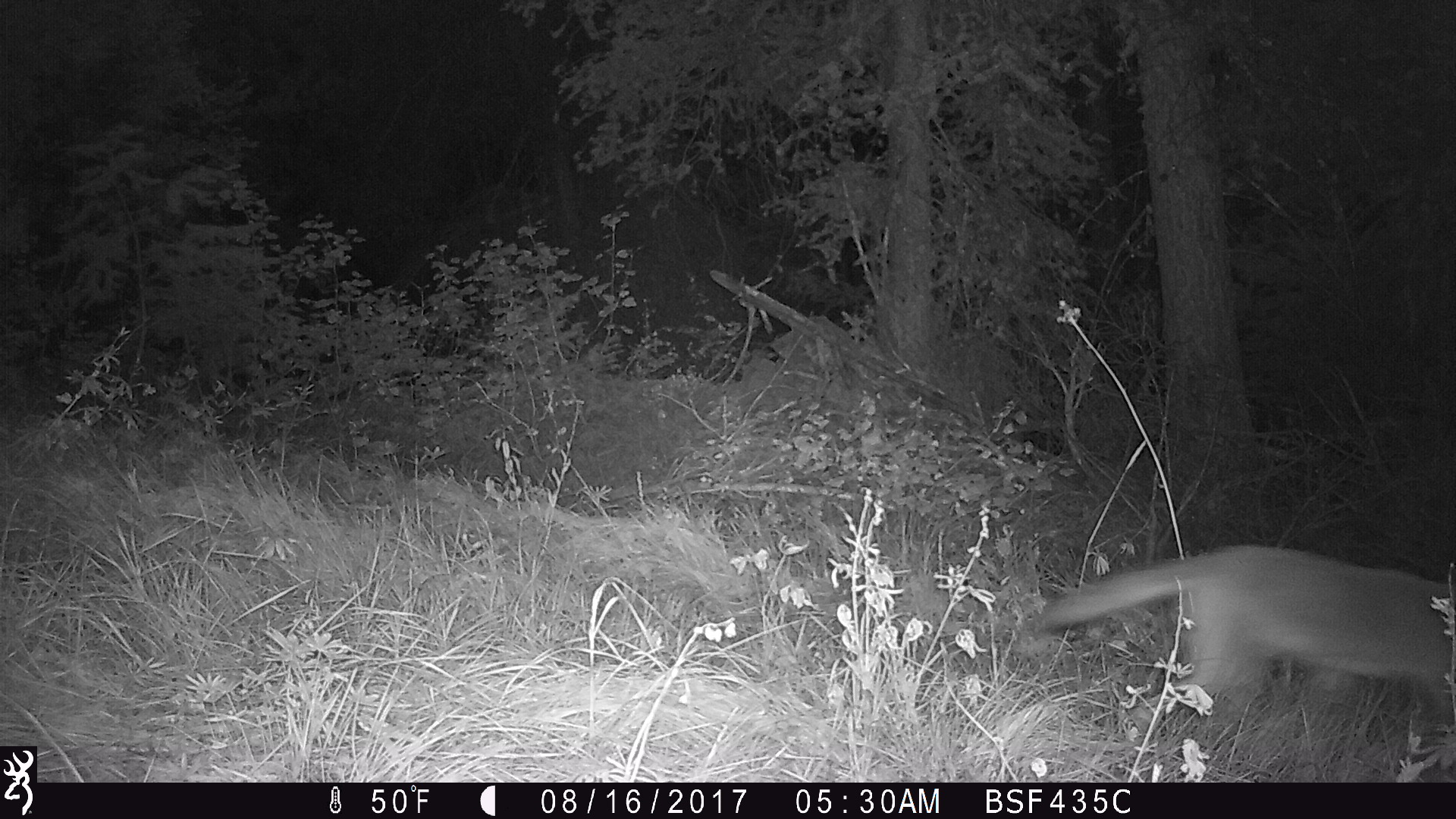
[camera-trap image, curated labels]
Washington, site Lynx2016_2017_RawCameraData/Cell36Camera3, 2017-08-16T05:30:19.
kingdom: Animalia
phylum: Chordata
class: Mammalia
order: Carnivora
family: Canidae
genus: Canis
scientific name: Canis latrans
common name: coyote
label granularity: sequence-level